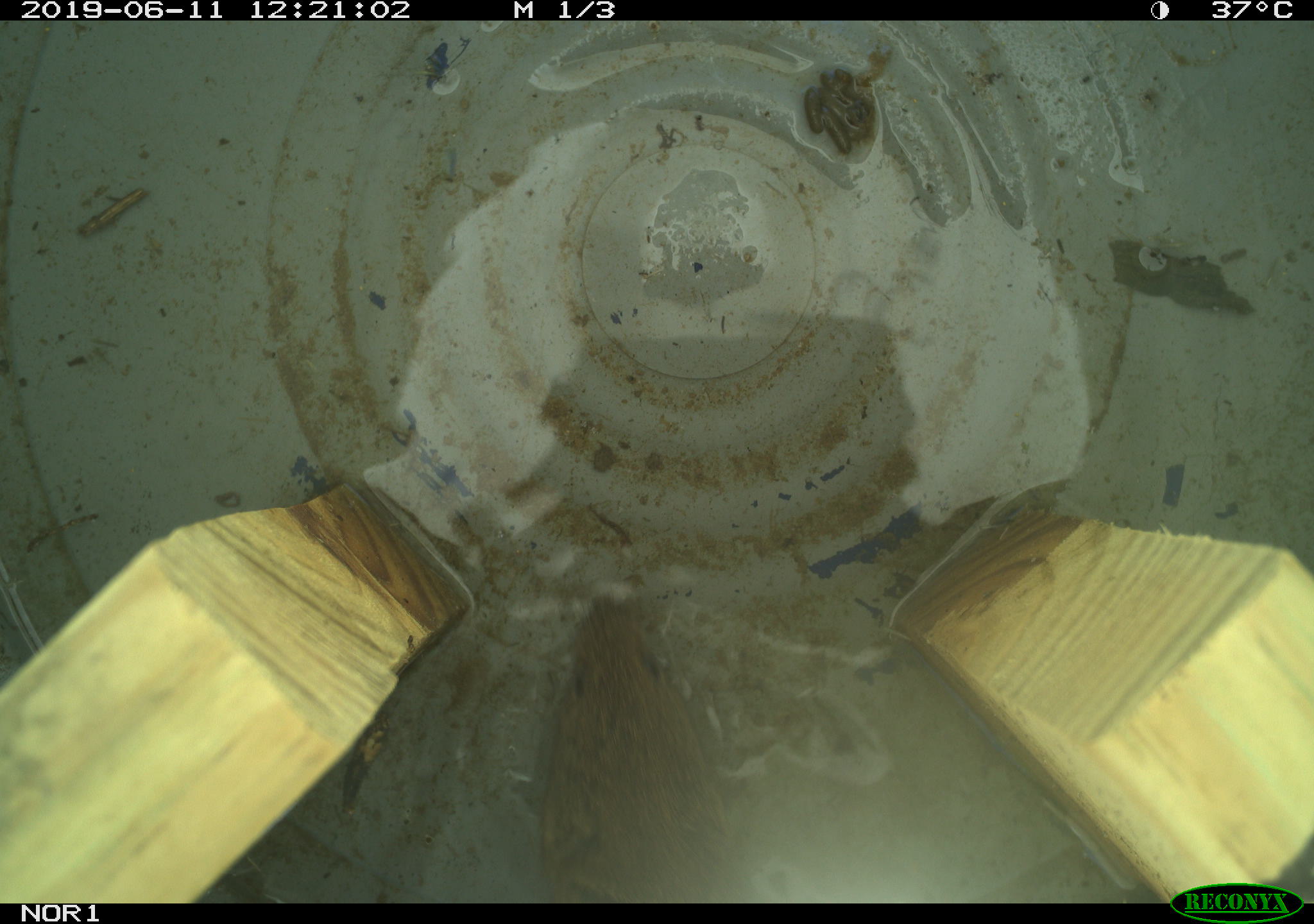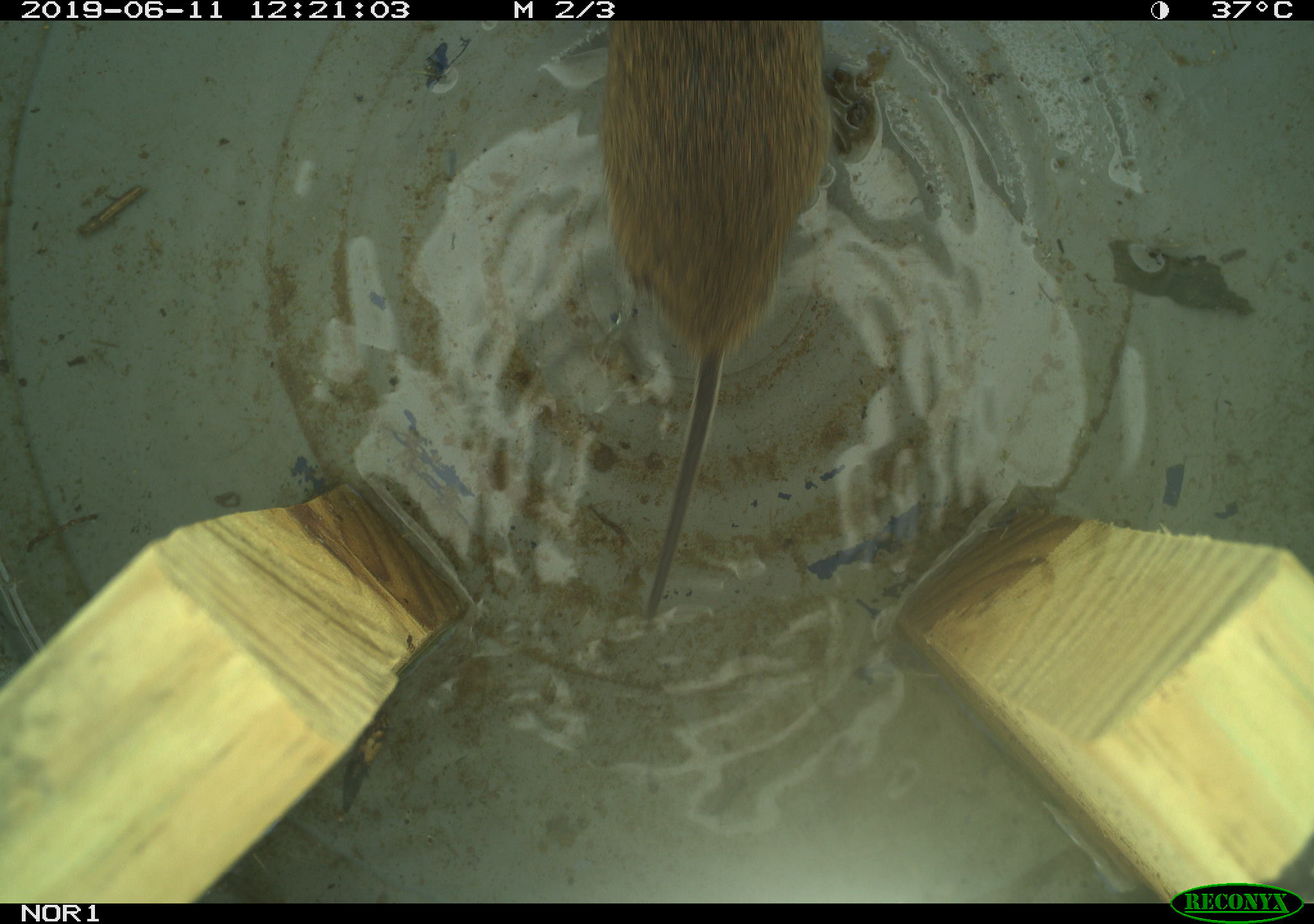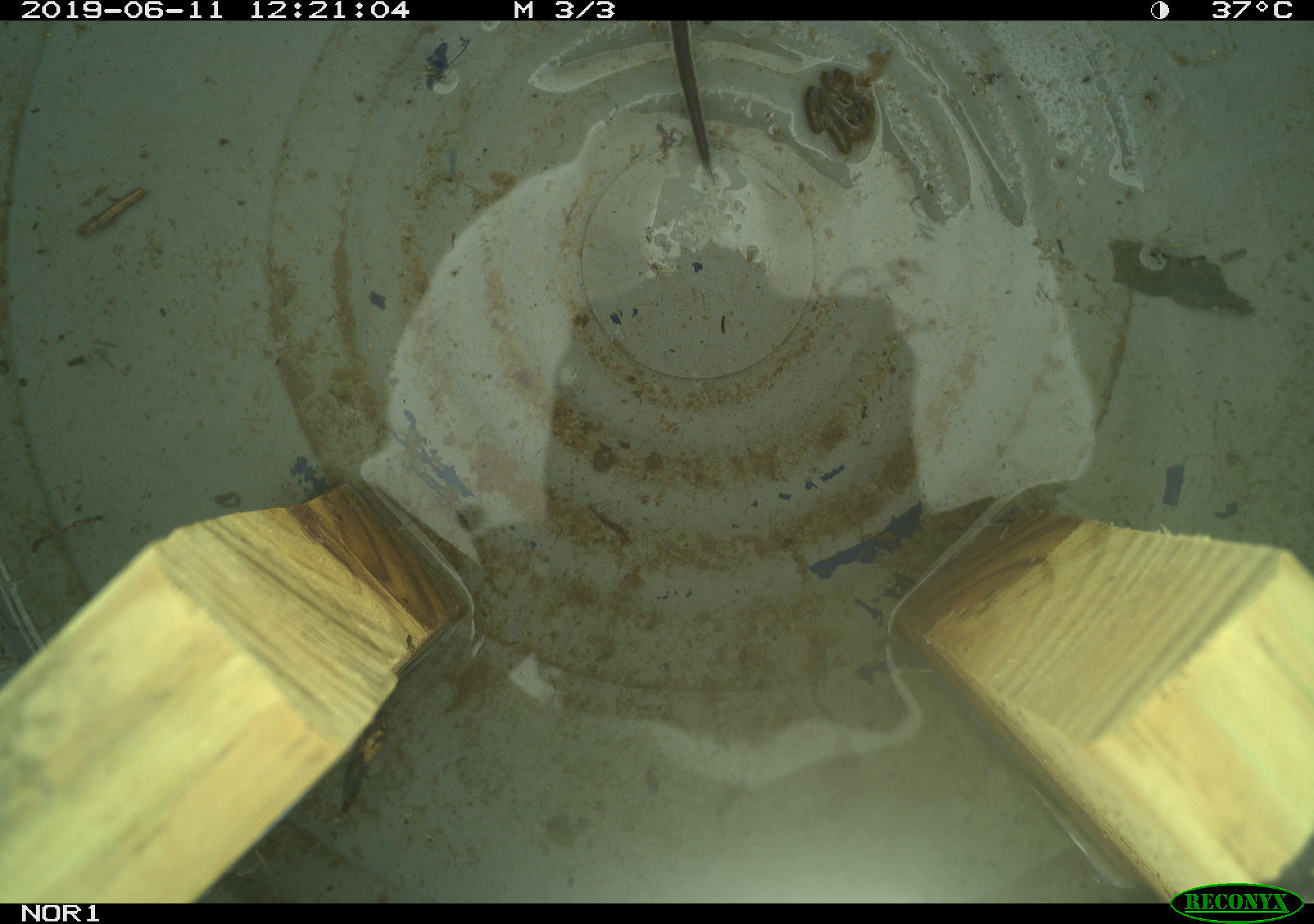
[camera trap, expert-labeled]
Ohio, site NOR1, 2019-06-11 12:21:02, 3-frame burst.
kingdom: Animalia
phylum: Chordata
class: Mammalia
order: Rodentia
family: Cricetidae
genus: Microtus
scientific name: Microtus pennsylvanicus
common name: meadow vole